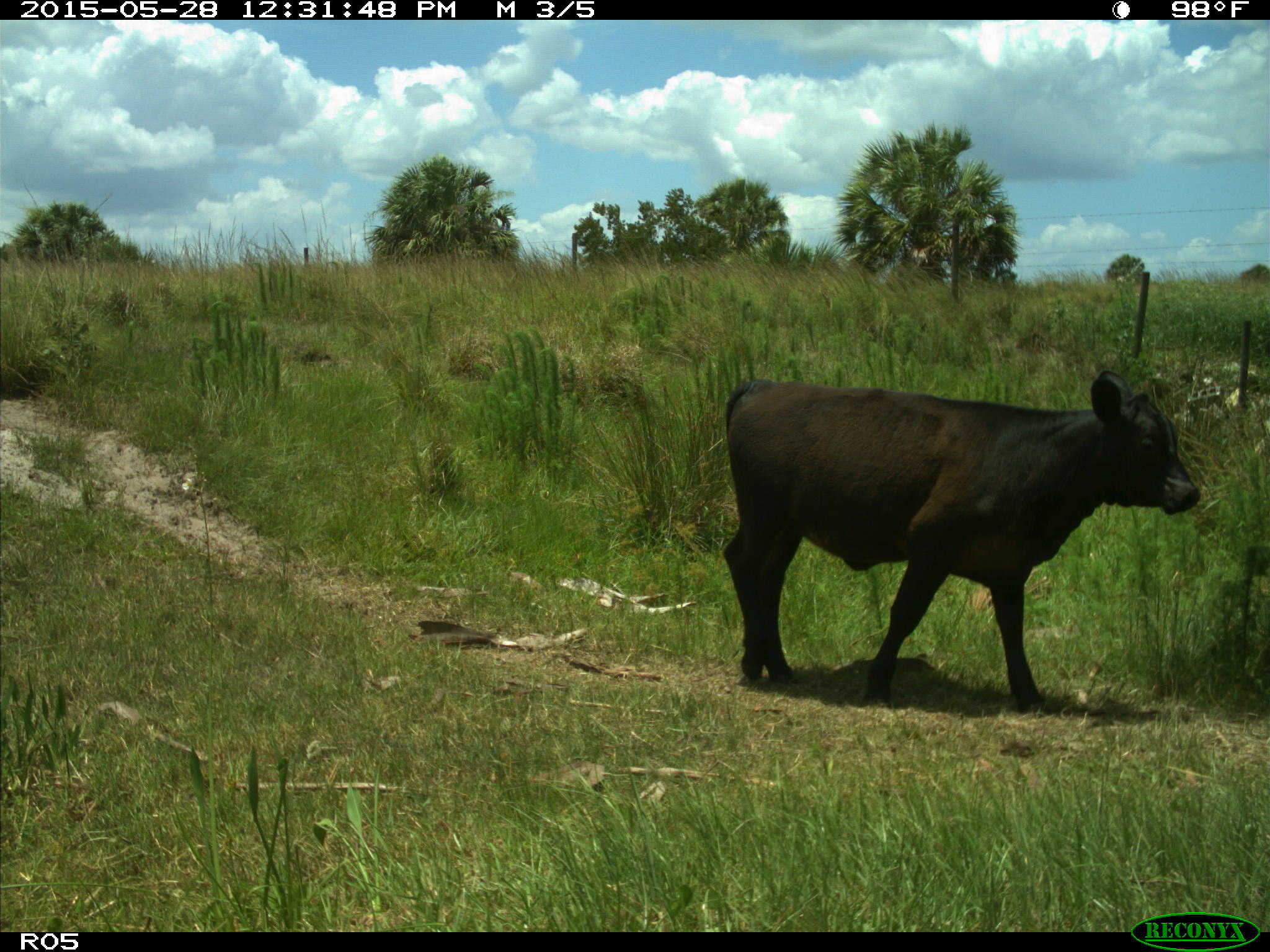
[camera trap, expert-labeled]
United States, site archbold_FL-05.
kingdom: Animalia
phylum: Chordata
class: Mammalia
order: Artiodactyla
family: Bovidae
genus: Bos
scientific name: Bos taurus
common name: domestic cow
Bos taurus (domestic cow).